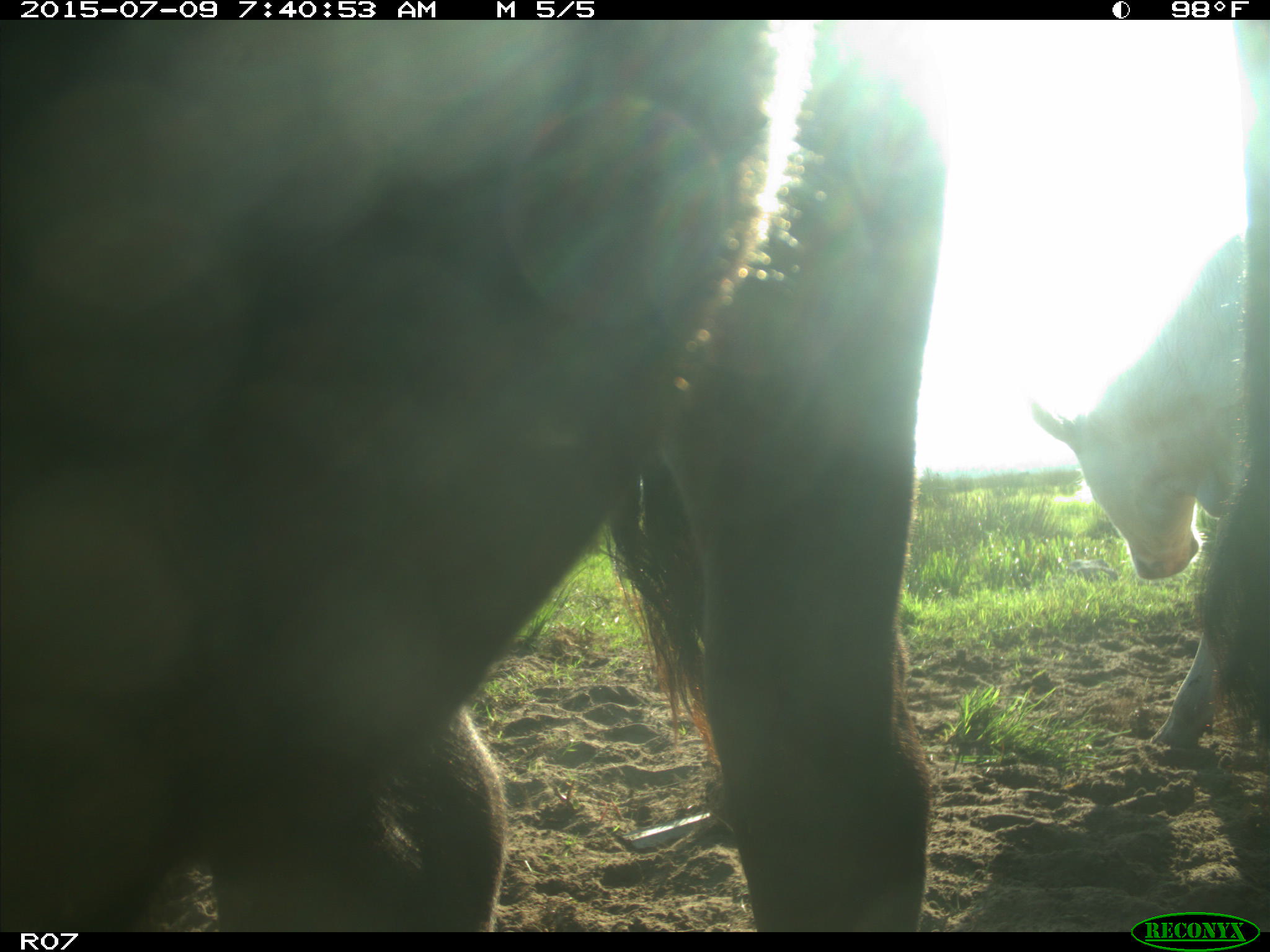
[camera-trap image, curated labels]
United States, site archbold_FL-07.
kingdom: Animalia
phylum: Chordata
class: Mammalia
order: Artiodactyla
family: Bovidae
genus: Bos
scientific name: Bos taurus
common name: domestic cow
Bos taurus (domestic cow).